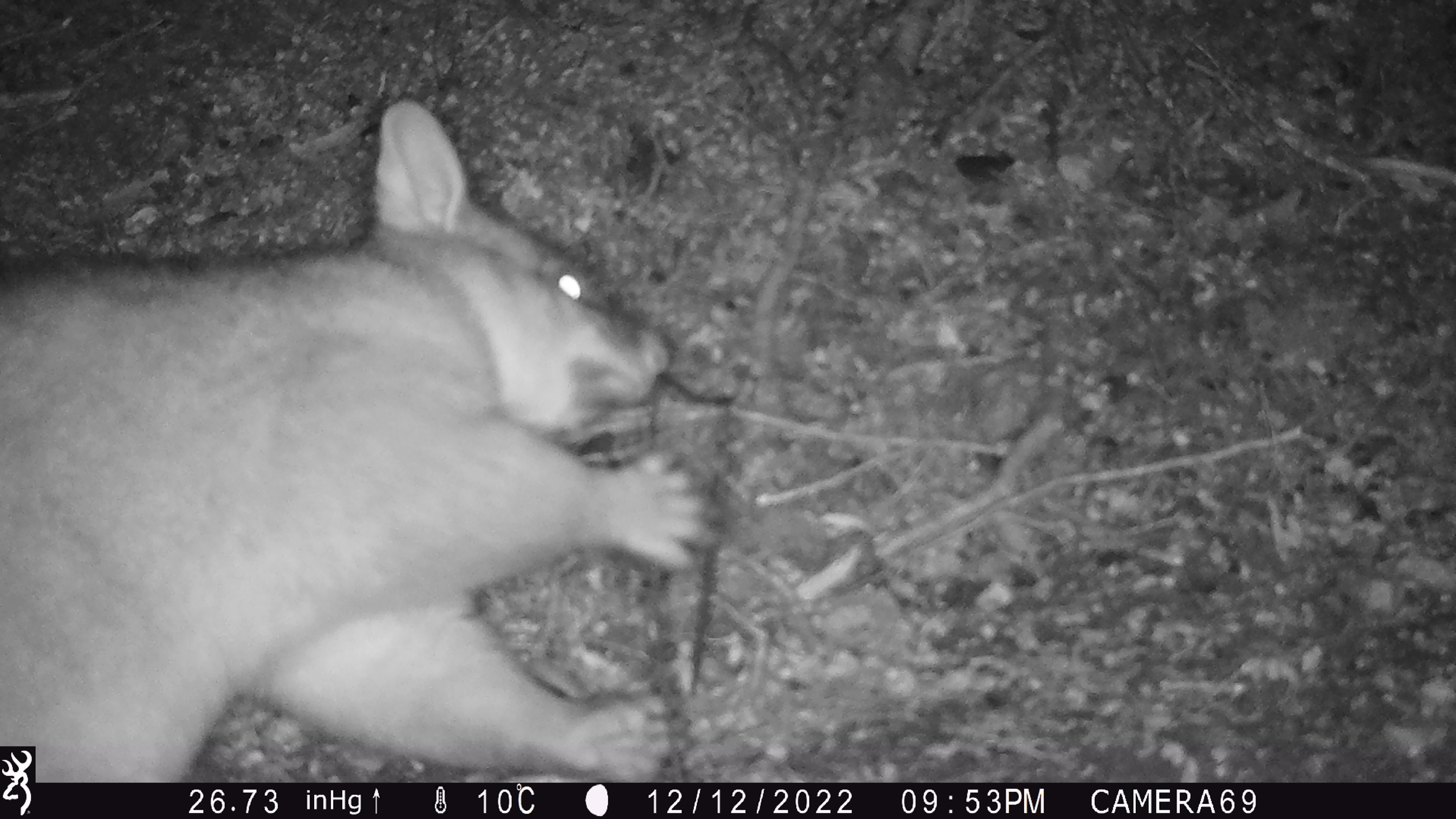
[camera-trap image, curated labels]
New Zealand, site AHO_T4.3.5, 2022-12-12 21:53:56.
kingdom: Animalia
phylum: Chordata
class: Mammalia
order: Diprotodontia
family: Phalangeridae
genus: Trichosurus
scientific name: Trichosurus vulpecula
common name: common brushtail possum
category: possum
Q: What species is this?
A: Possum (common brushtail possum) (Trichosurus vulpecula).